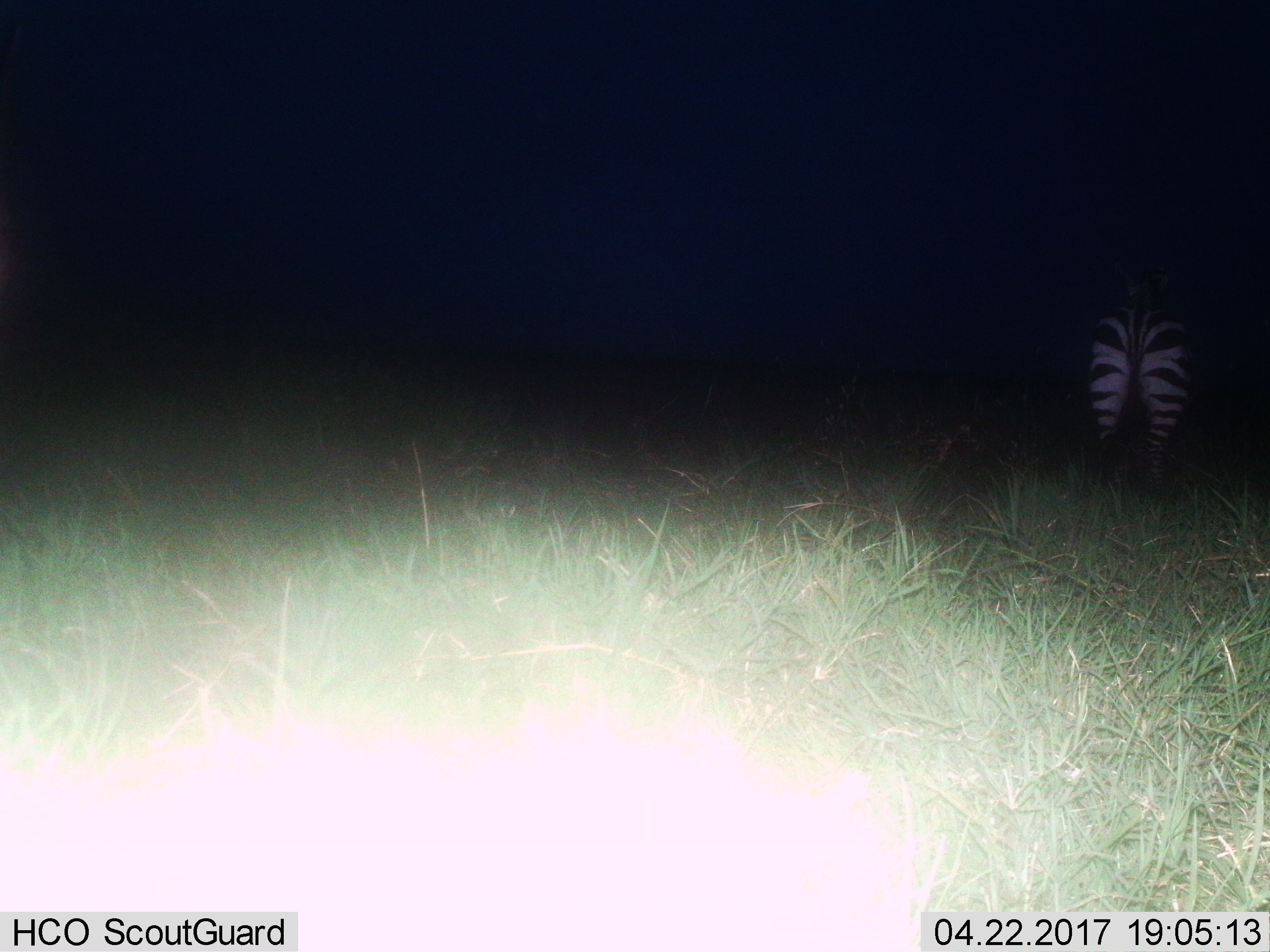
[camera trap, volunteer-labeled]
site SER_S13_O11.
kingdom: Animalia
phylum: Chordata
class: Mammalia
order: Perissodactyla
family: Equidae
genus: Equus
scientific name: Equus quagga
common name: plains zebra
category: zebraplains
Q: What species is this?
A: Zebraplains (plains zebra) (Equus quagga).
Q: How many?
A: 1.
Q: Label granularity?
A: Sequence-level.